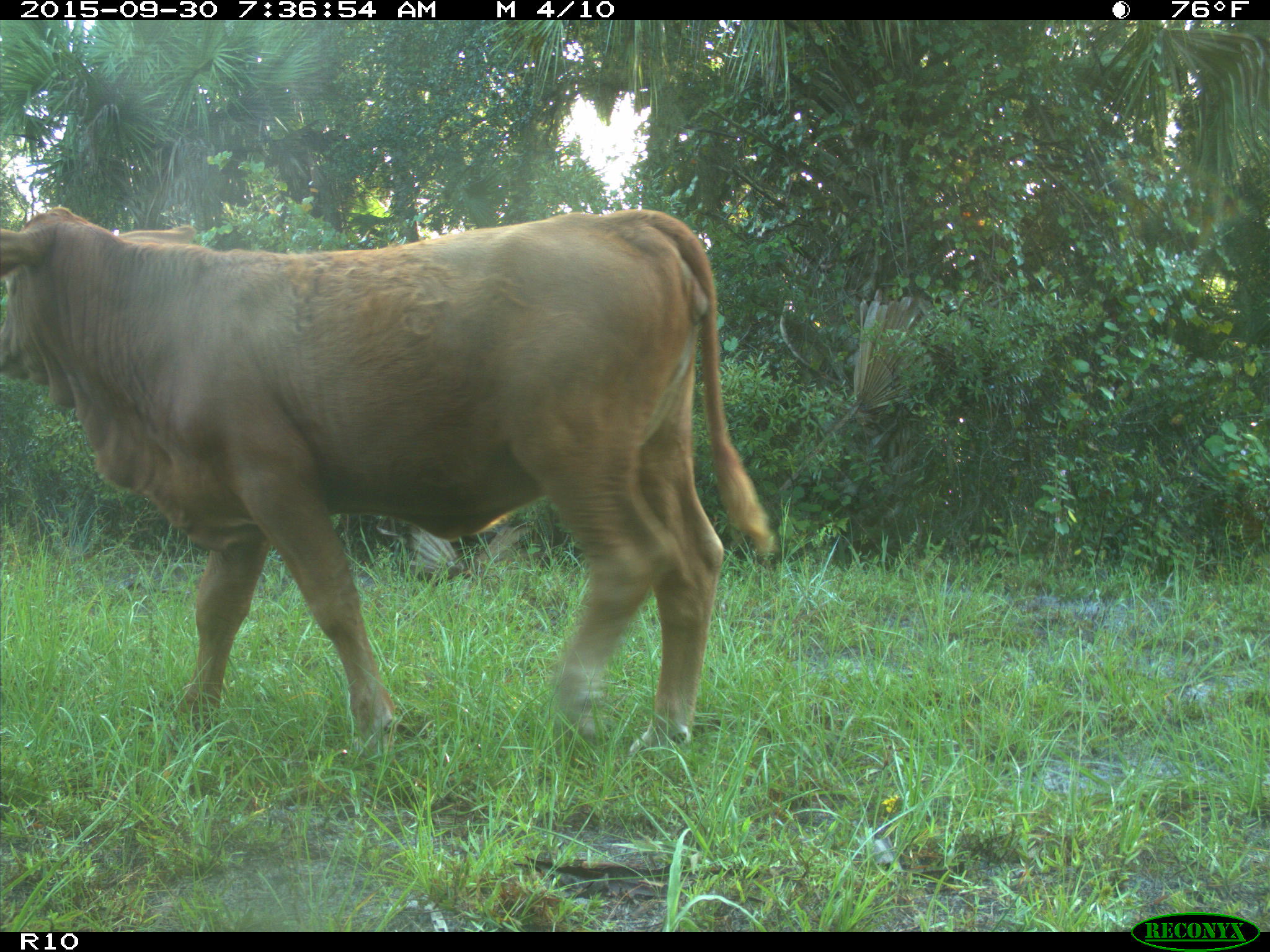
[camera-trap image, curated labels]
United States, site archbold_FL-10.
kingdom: Animalia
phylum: Chordata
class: Mammalia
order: Artiodactyla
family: Bovidae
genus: Bos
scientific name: Bos taurus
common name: domestic cow